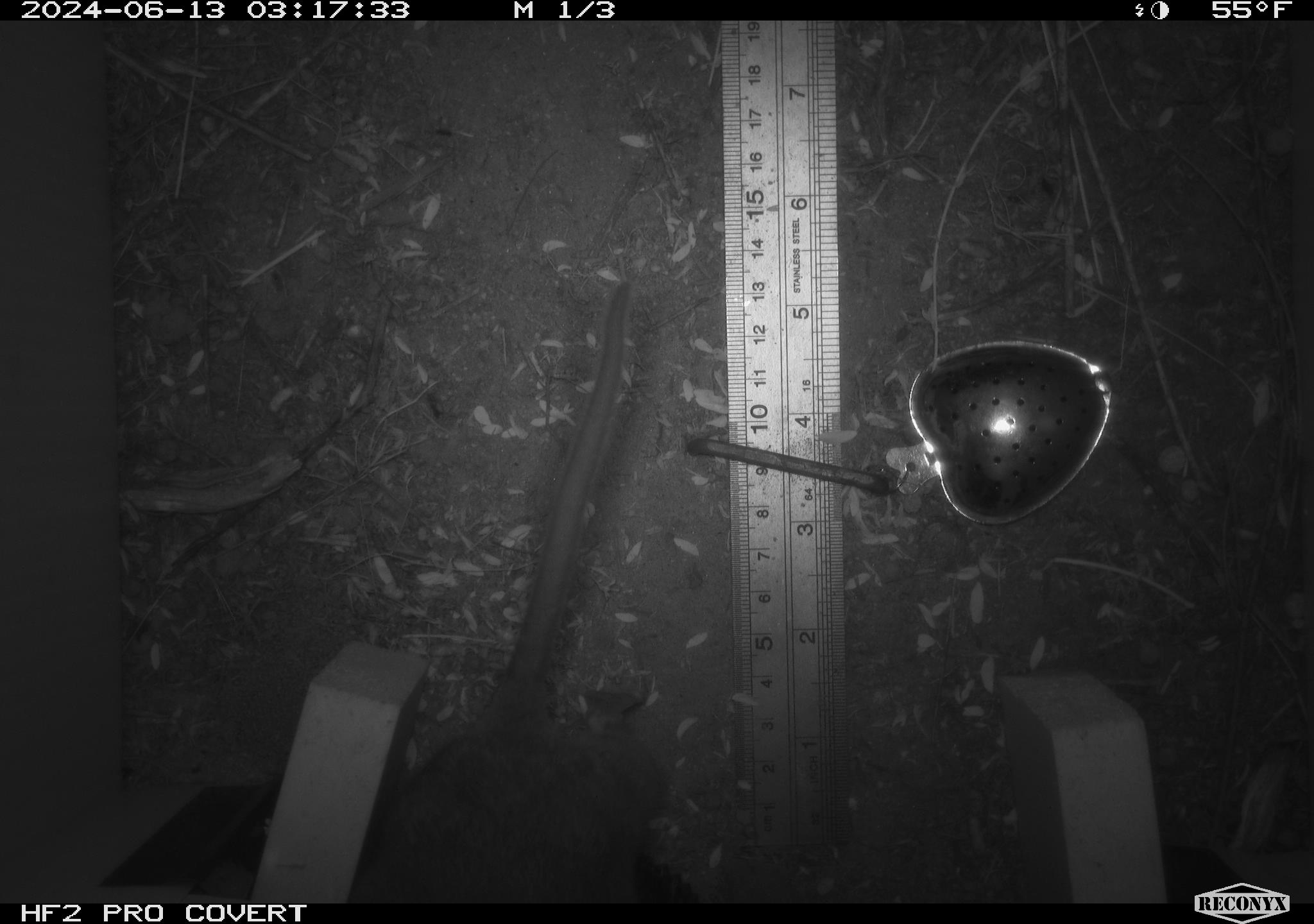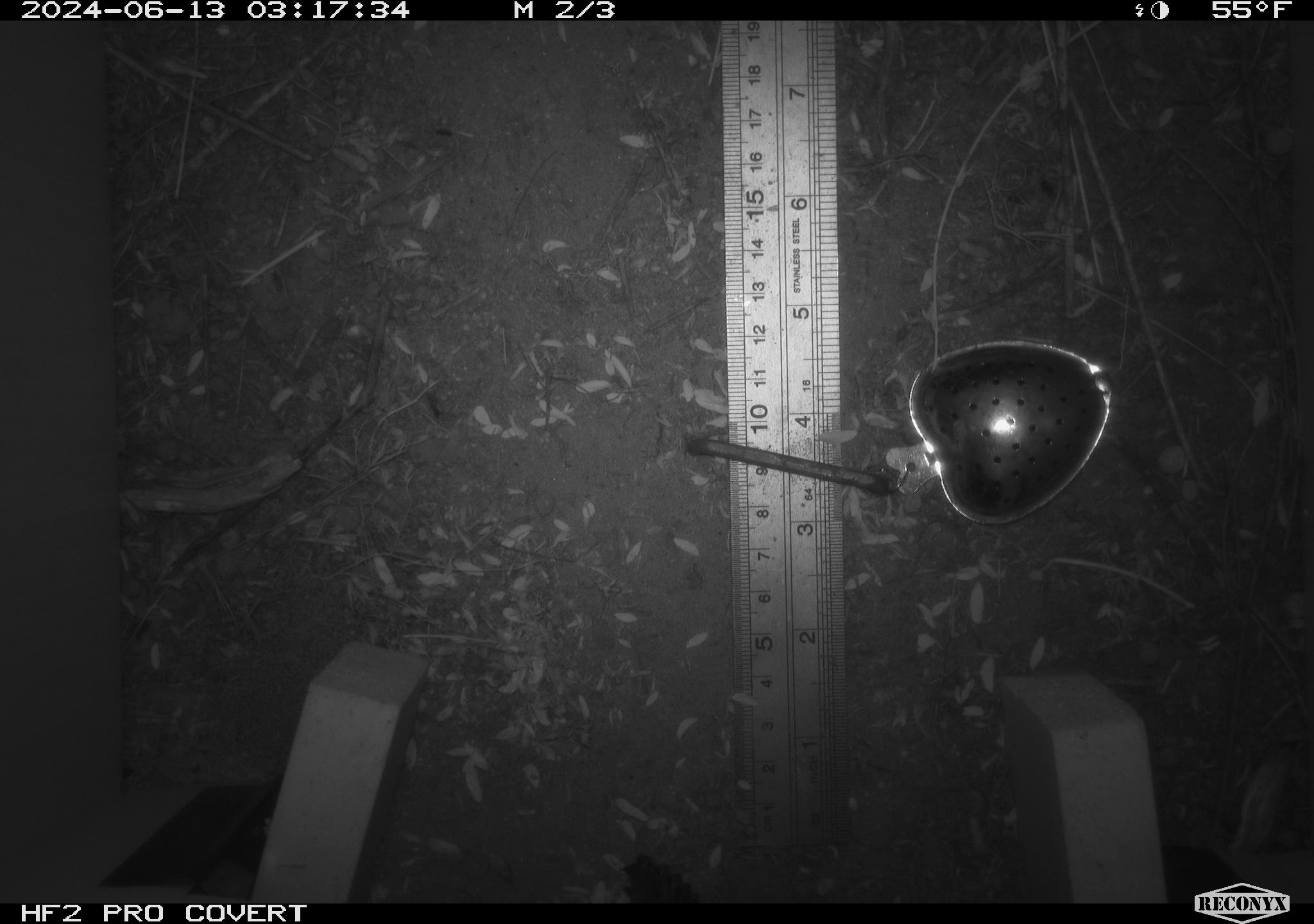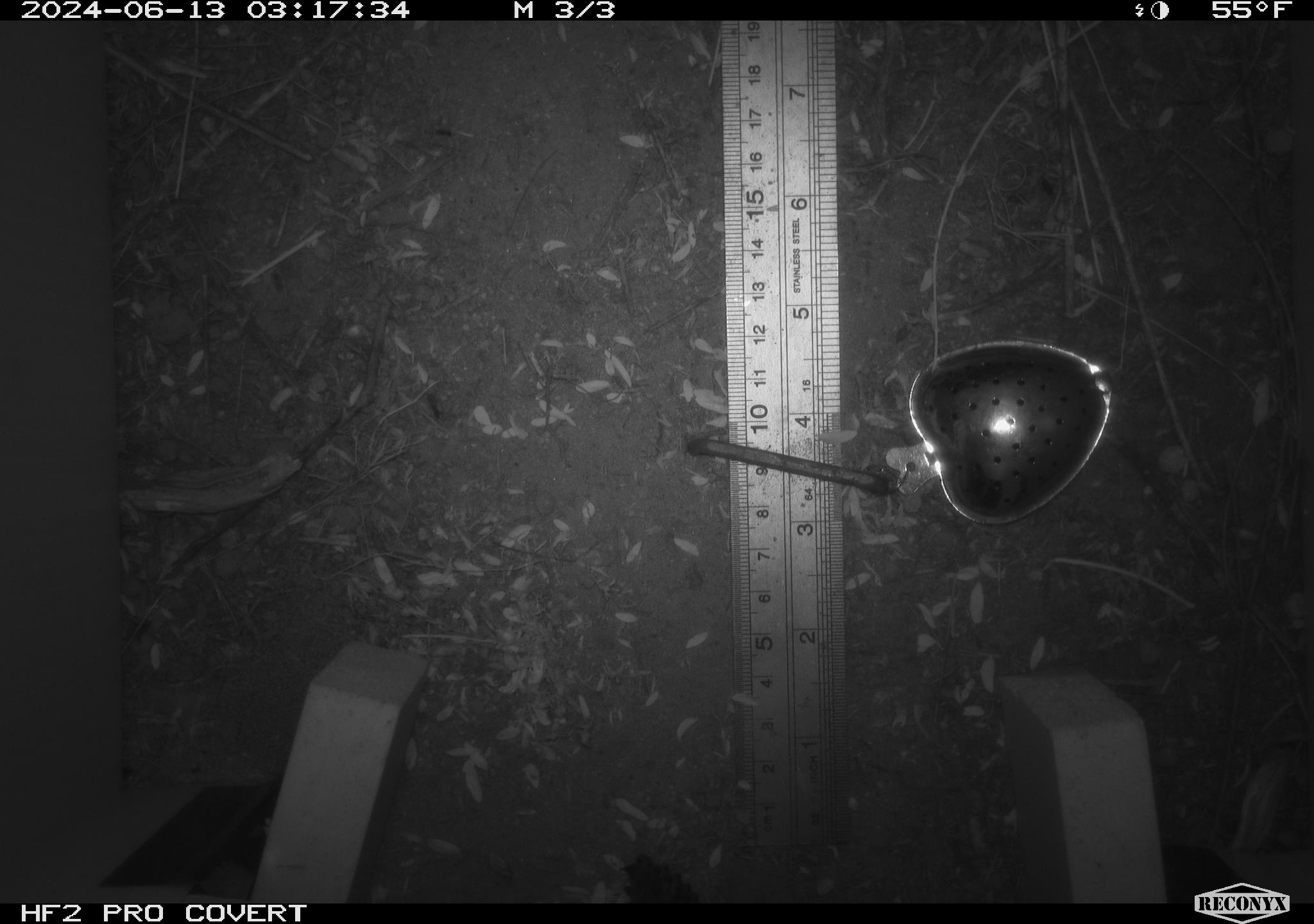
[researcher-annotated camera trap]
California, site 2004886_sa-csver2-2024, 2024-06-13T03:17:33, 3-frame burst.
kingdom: Animalia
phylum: Chordata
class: Mammalia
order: Rodentia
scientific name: Rodentia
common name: rodent